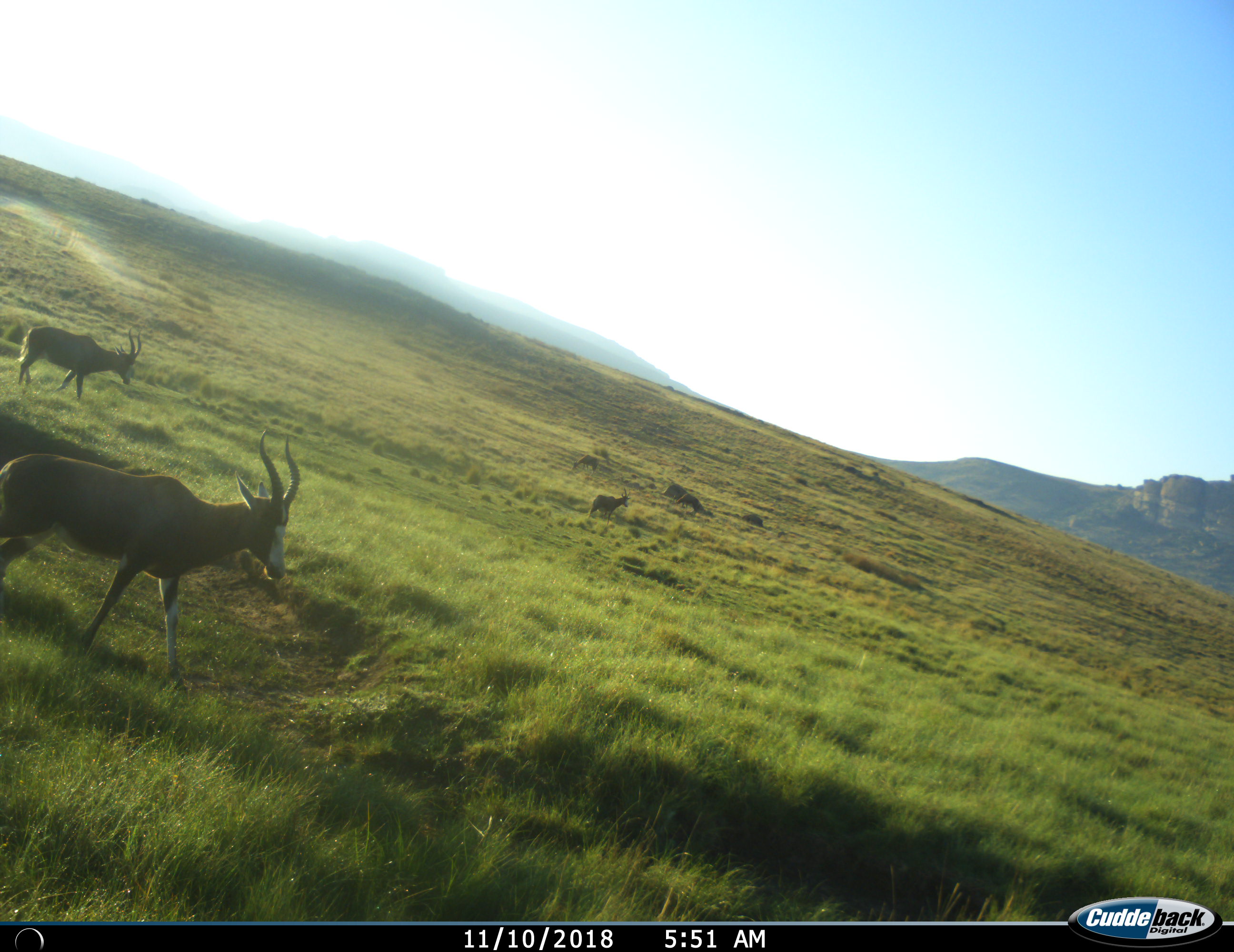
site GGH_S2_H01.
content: unidentified animal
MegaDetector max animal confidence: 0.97